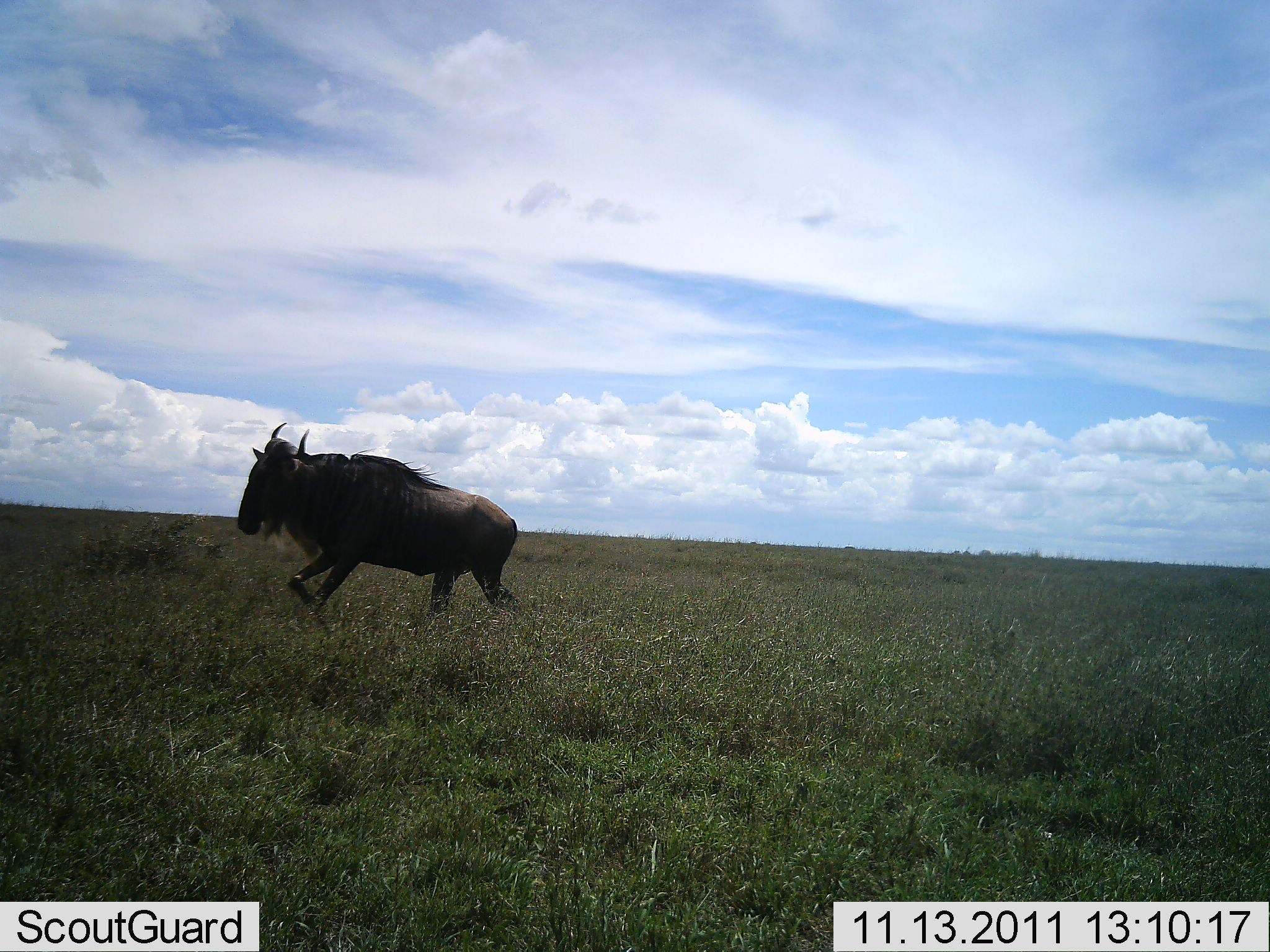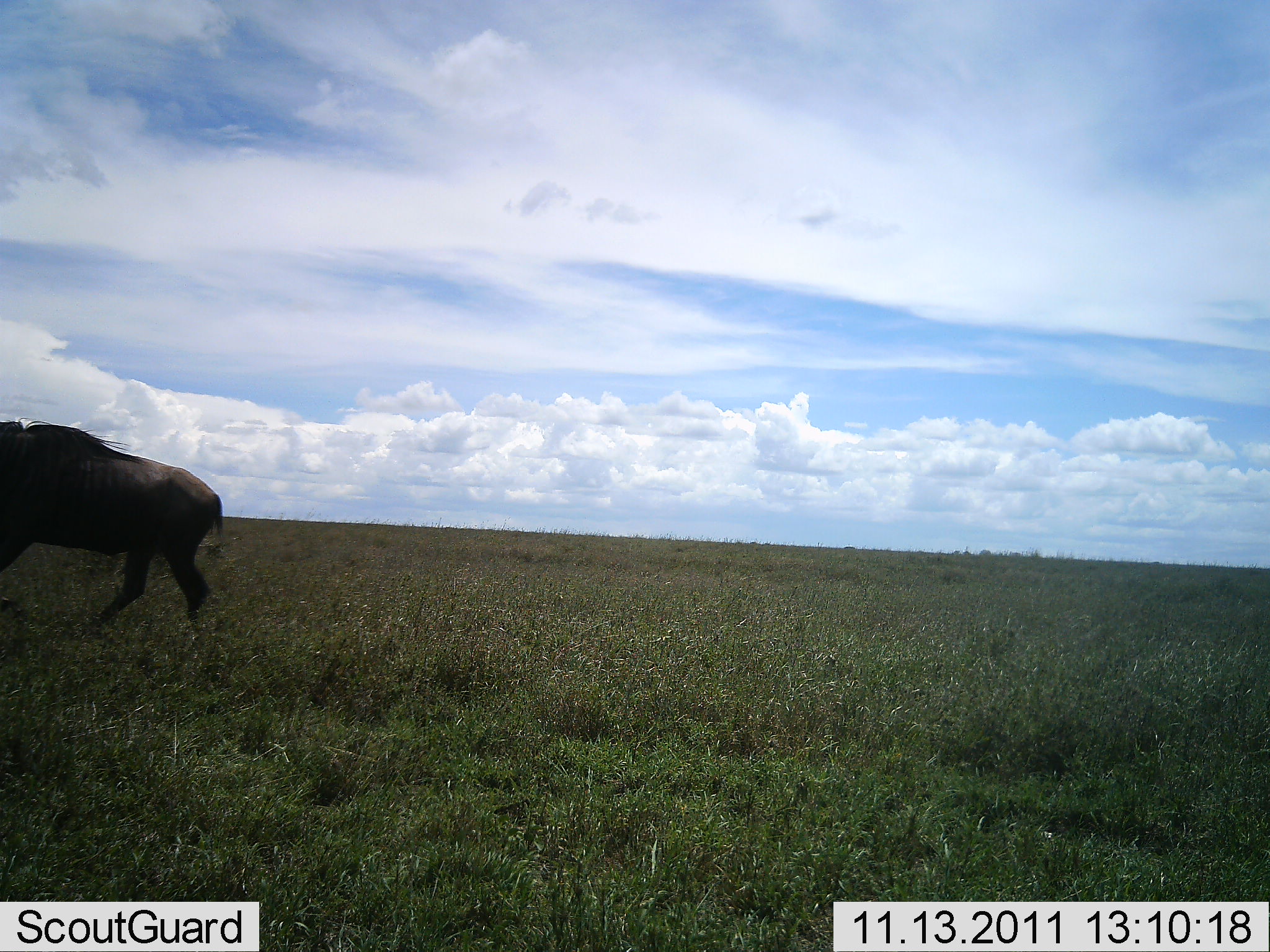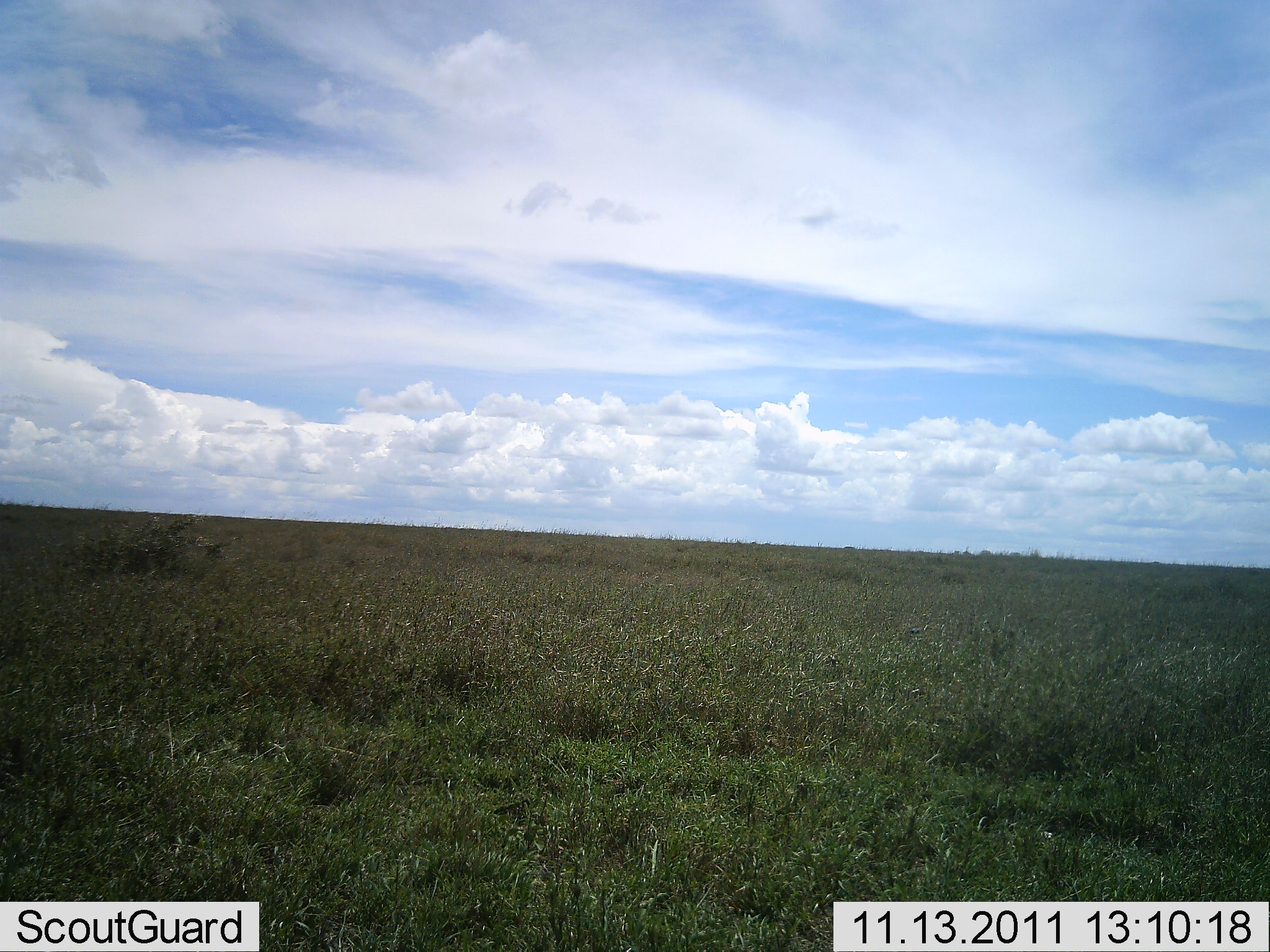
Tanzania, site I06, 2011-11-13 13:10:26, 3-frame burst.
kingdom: Animalia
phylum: Chordata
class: Mammalia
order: Artiodactyla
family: Bovidae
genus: Connochaetes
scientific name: Connochaetes taurinus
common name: blue wildebeest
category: wildebeest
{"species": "wildebeest (blue wildebeest) (Connochaetes taurinus)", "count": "1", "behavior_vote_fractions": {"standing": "0%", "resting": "0%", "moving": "100%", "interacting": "0%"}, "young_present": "0%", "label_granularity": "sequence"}